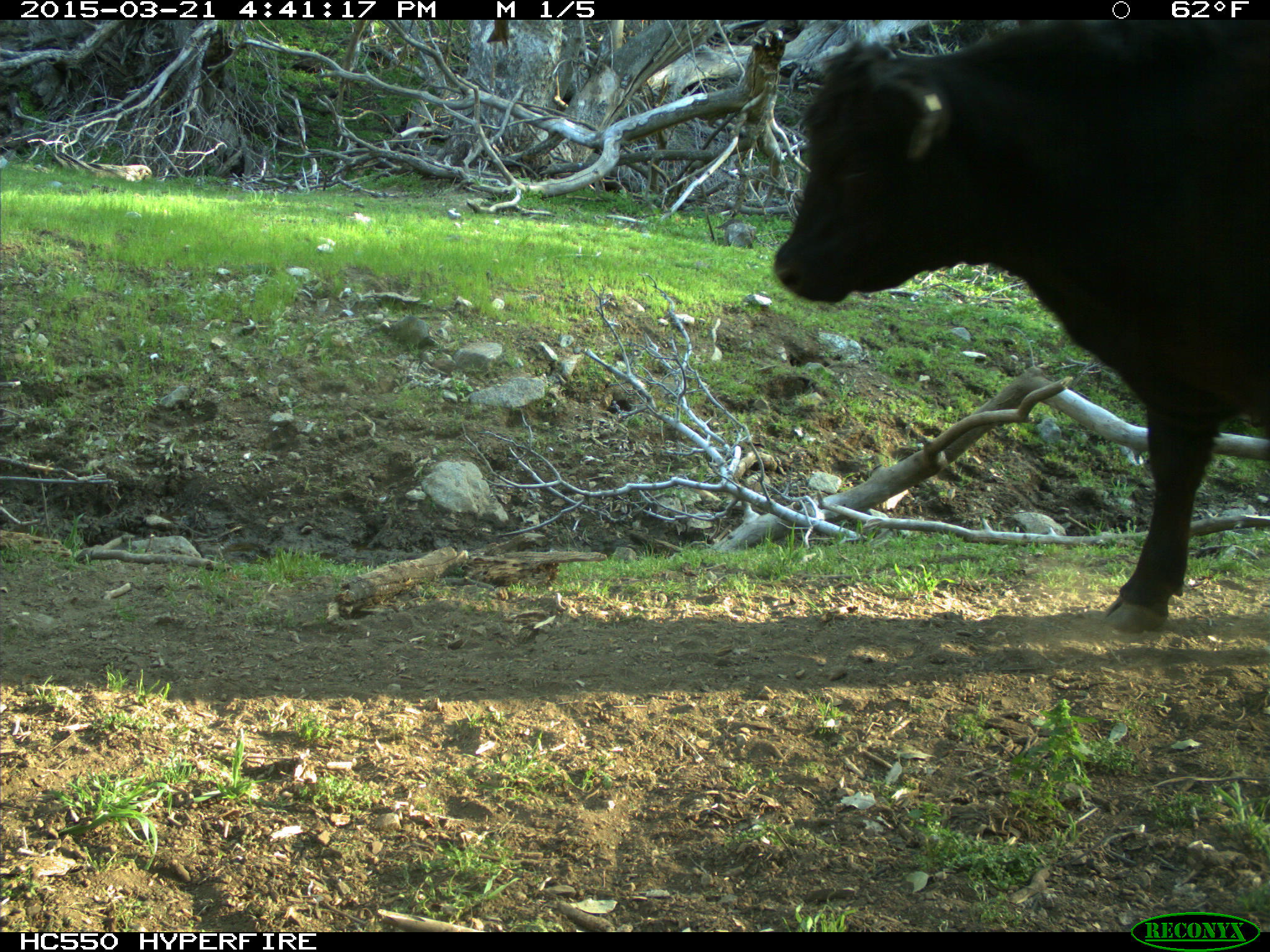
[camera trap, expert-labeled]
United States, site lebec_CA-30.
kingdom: Animalia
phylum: Chordata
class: Mammalia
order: Artiodactyla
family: Bovidae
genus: Bos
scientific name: Bos taurus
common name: domestic cow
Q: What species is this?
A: Bos taurus (domestic cow).